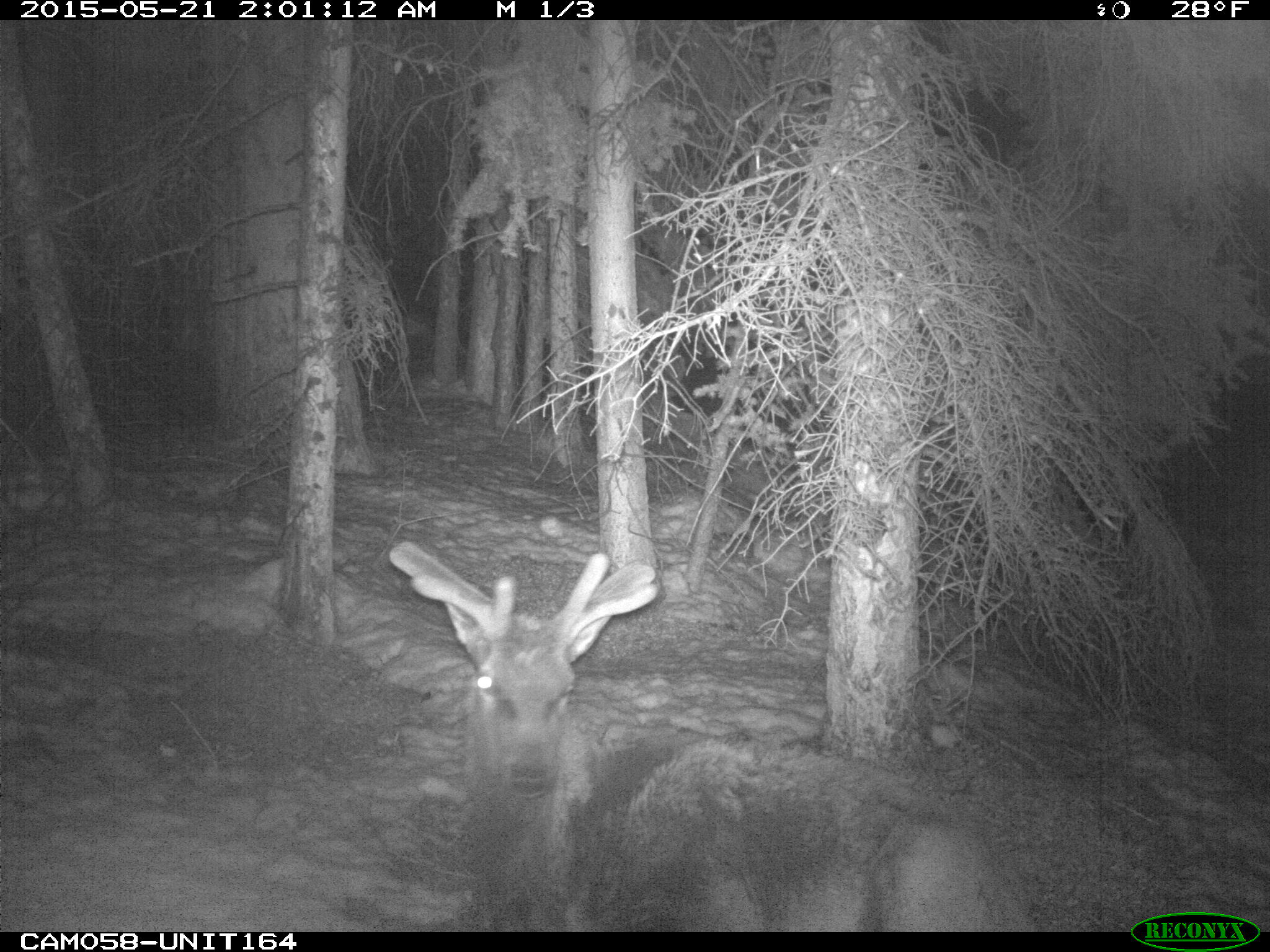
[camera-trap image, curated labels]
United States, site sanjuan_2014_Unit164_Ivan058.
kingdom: Animalia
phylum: Chordata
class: Mammalia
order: Artiodactyla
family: Cervidae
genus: Cervus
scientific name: Cervus elaphus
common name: red deer